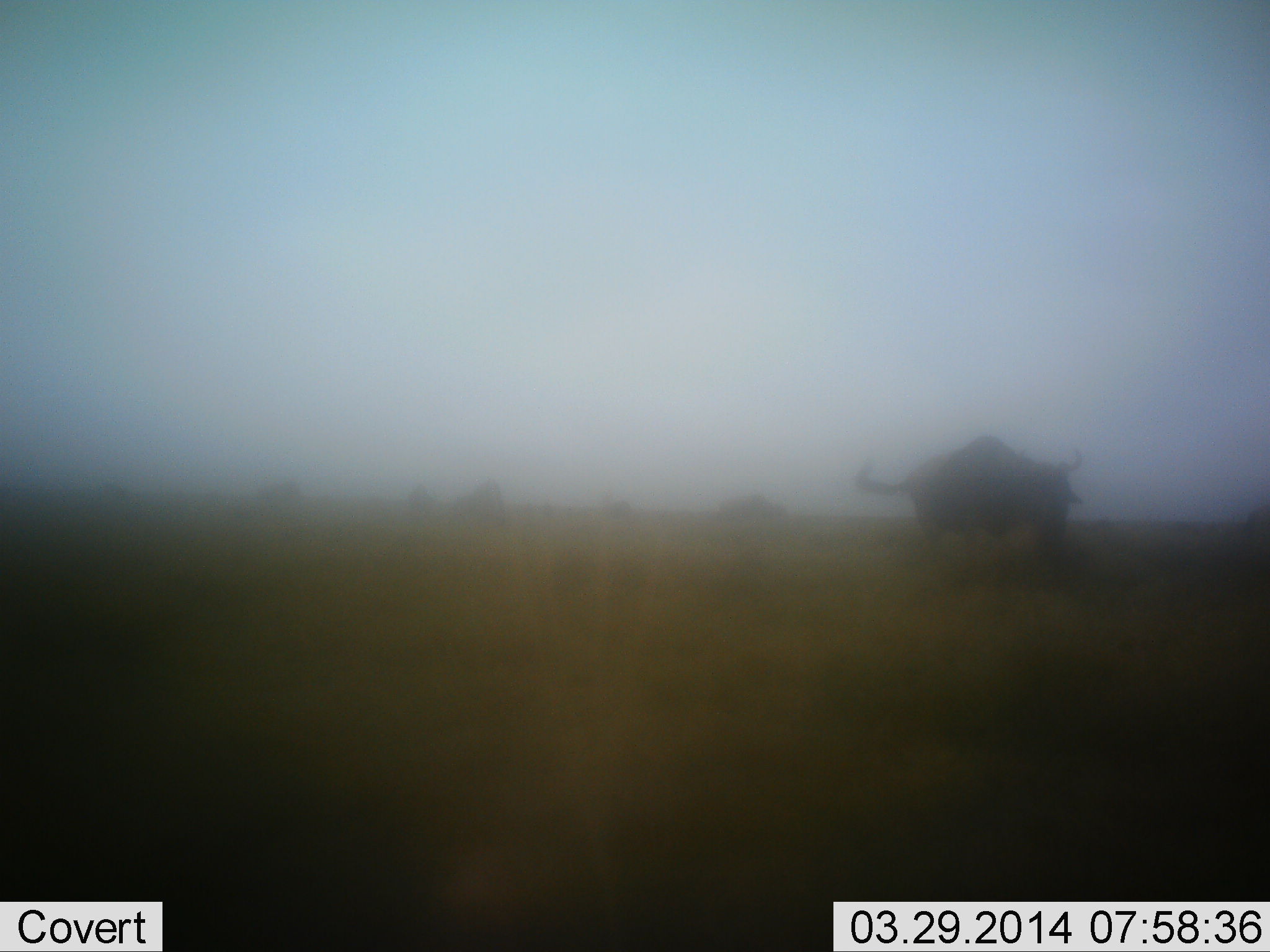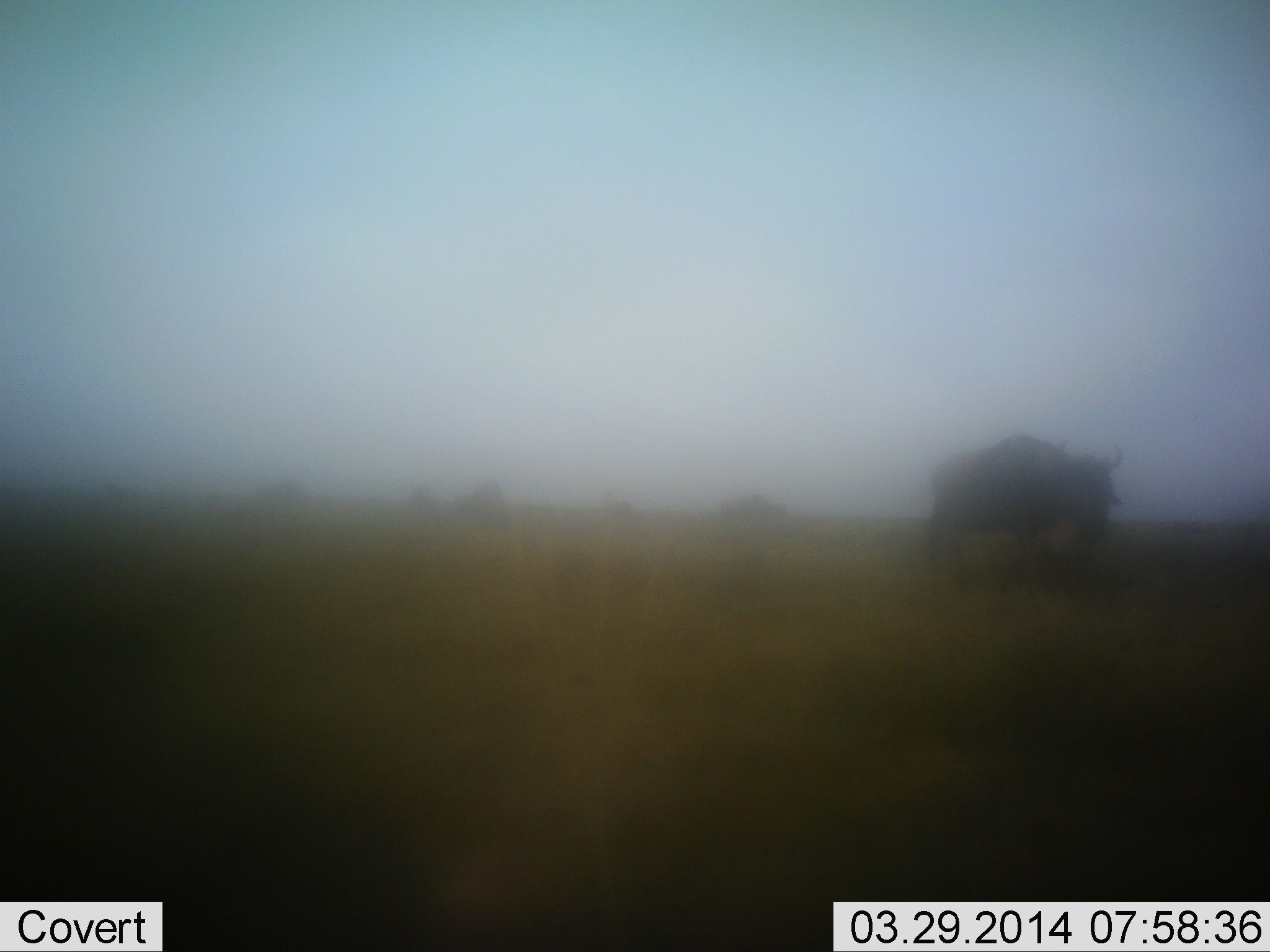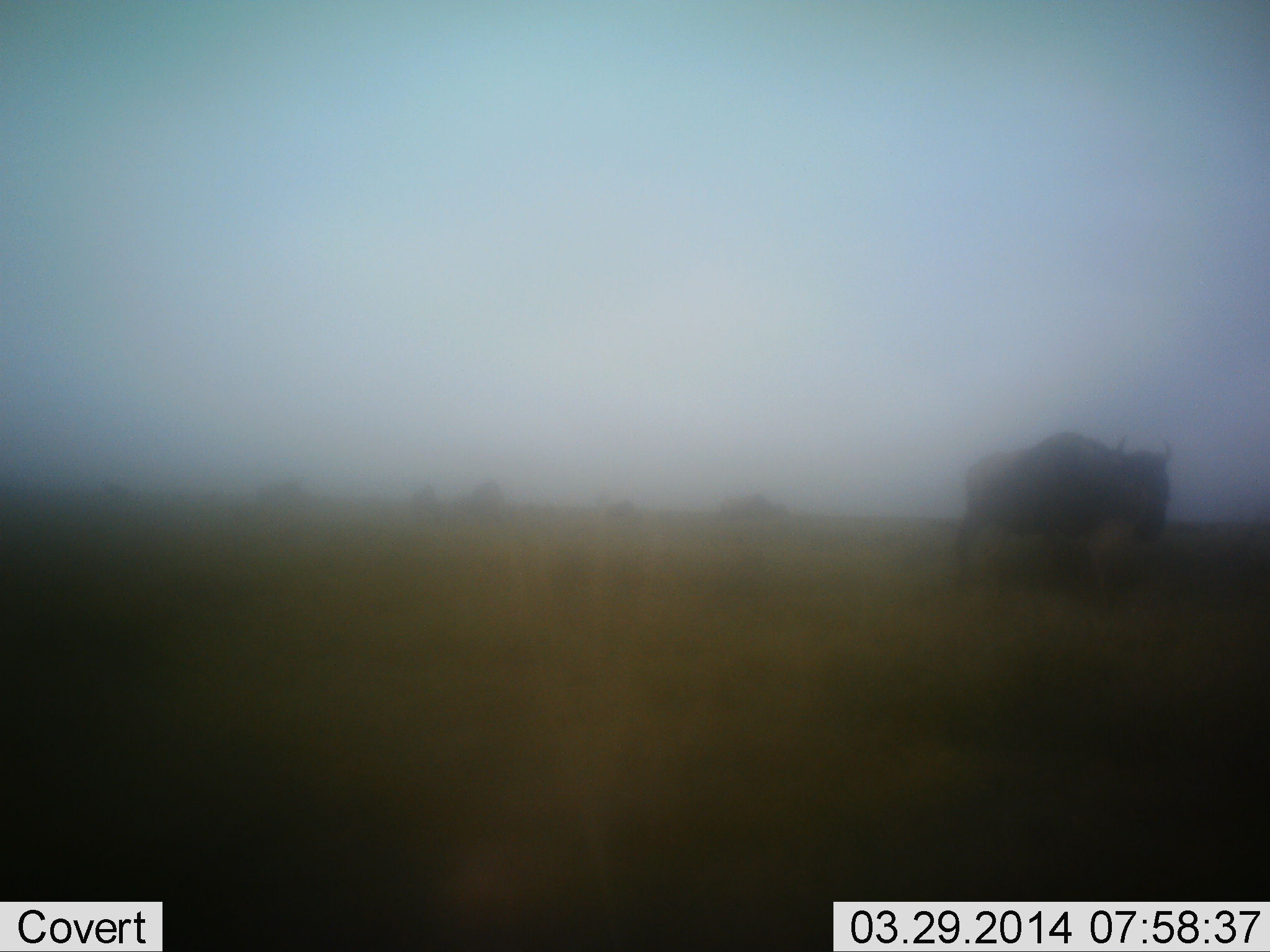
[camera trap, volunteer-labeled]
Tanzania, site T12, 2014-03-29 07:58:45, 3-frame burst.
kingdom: Animalia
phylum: Chordata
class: Mammalia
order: Artiodactyla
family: Bovidae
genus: Connochaetes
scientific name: Connochaetes taurinus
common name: blue wildebeest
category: wildebeest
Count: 1.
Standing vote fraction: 25%.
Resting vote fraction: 4%.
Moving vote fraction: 82%.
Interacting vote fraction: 0%.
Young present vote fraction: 0%.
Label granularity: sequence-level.